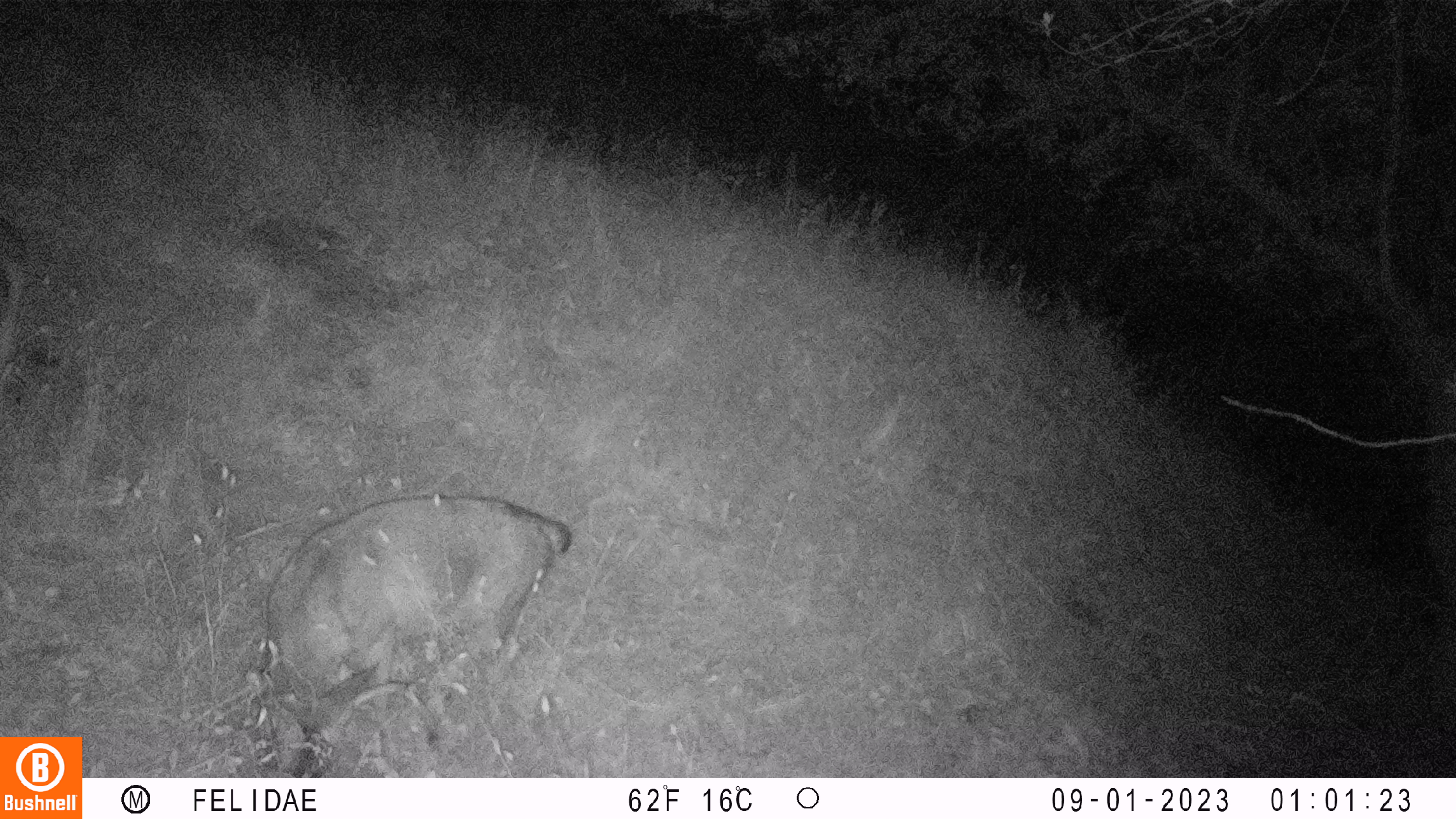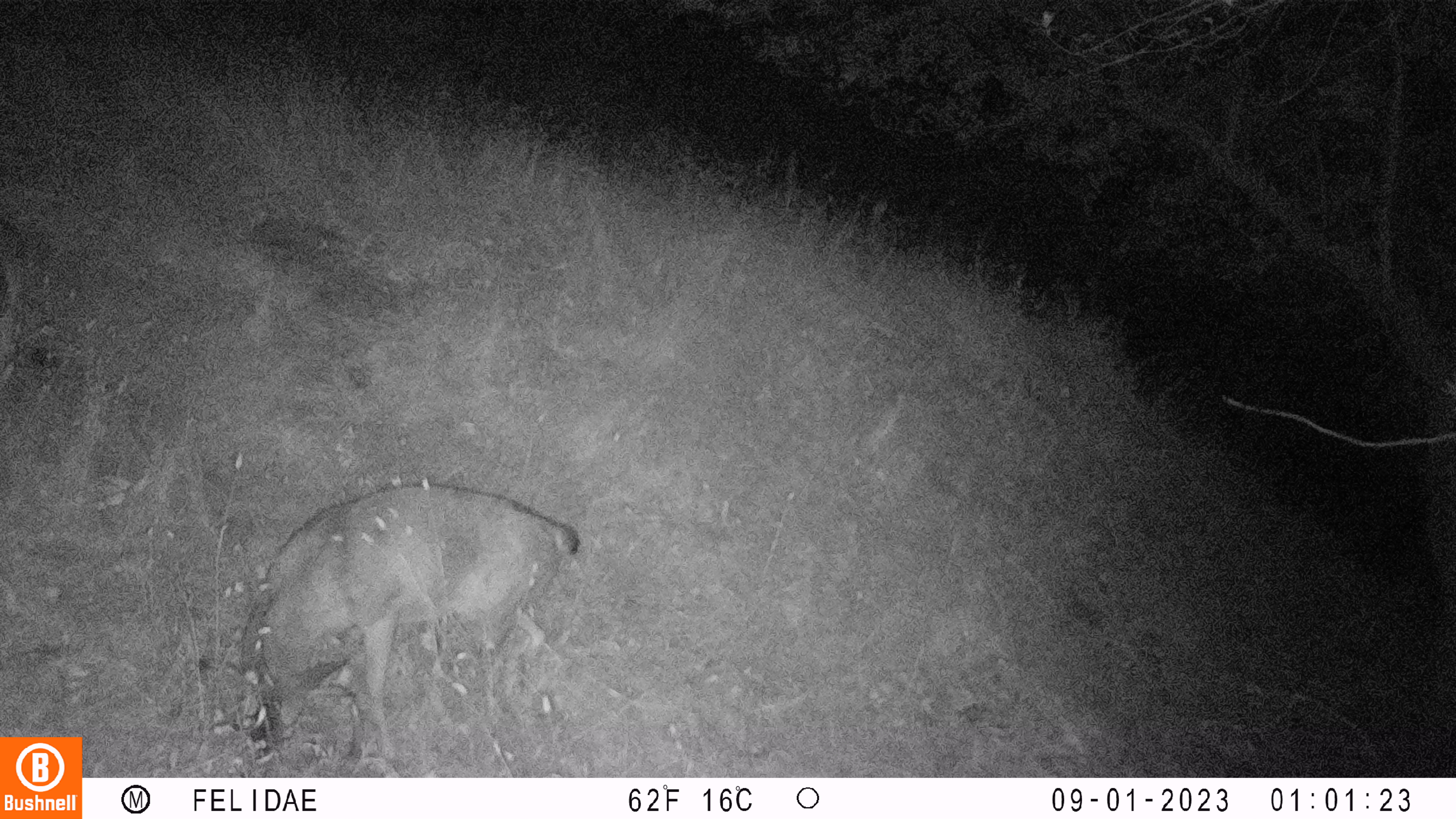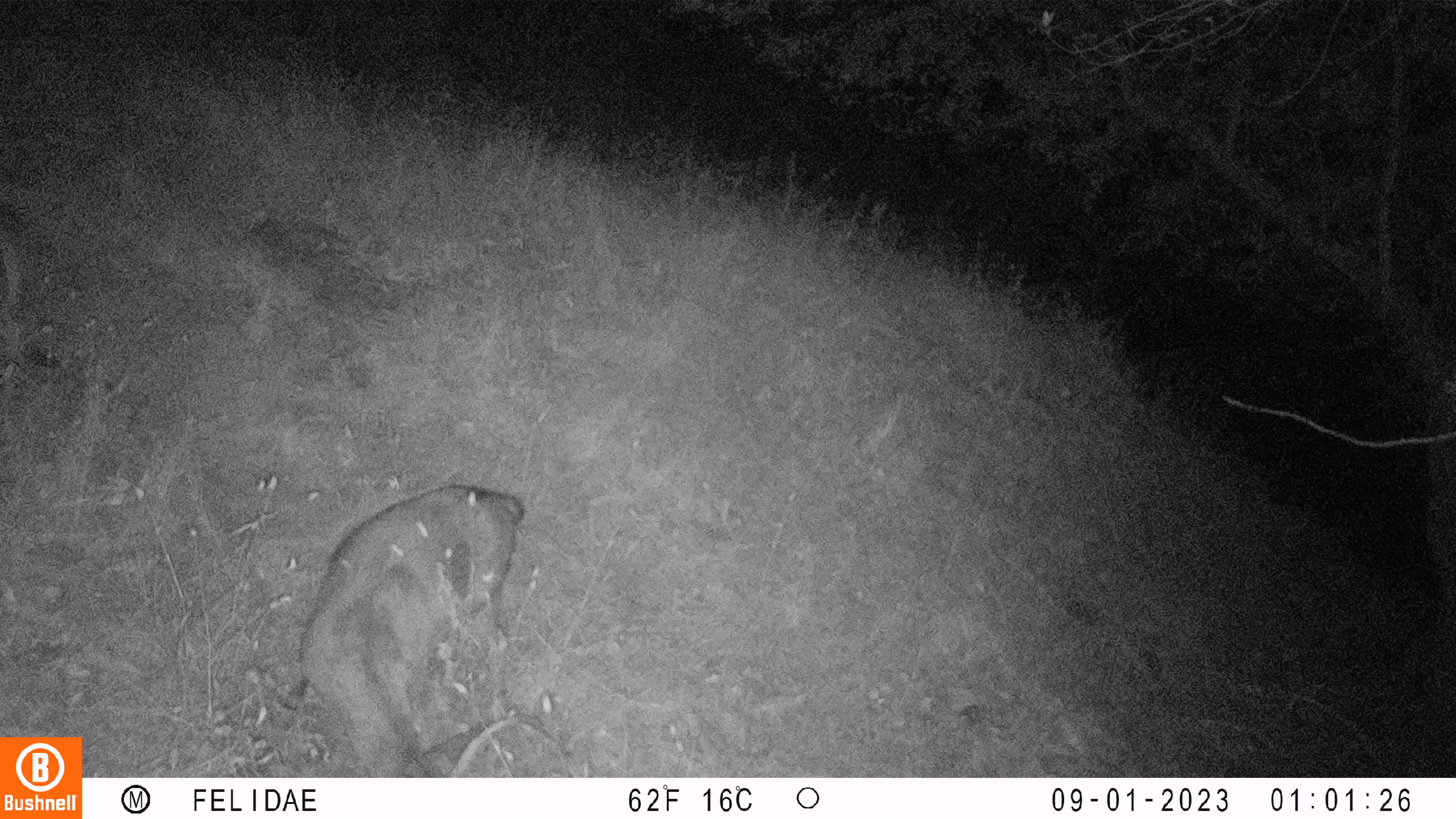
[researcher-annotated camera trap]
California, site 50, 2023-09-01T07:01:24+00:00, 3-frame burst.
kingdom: Animalia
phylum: Chordata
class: Mammalia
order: Artiodactyla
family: Cervidae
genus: Odocoileus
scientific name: Odocoileus hemionus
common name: mule deer